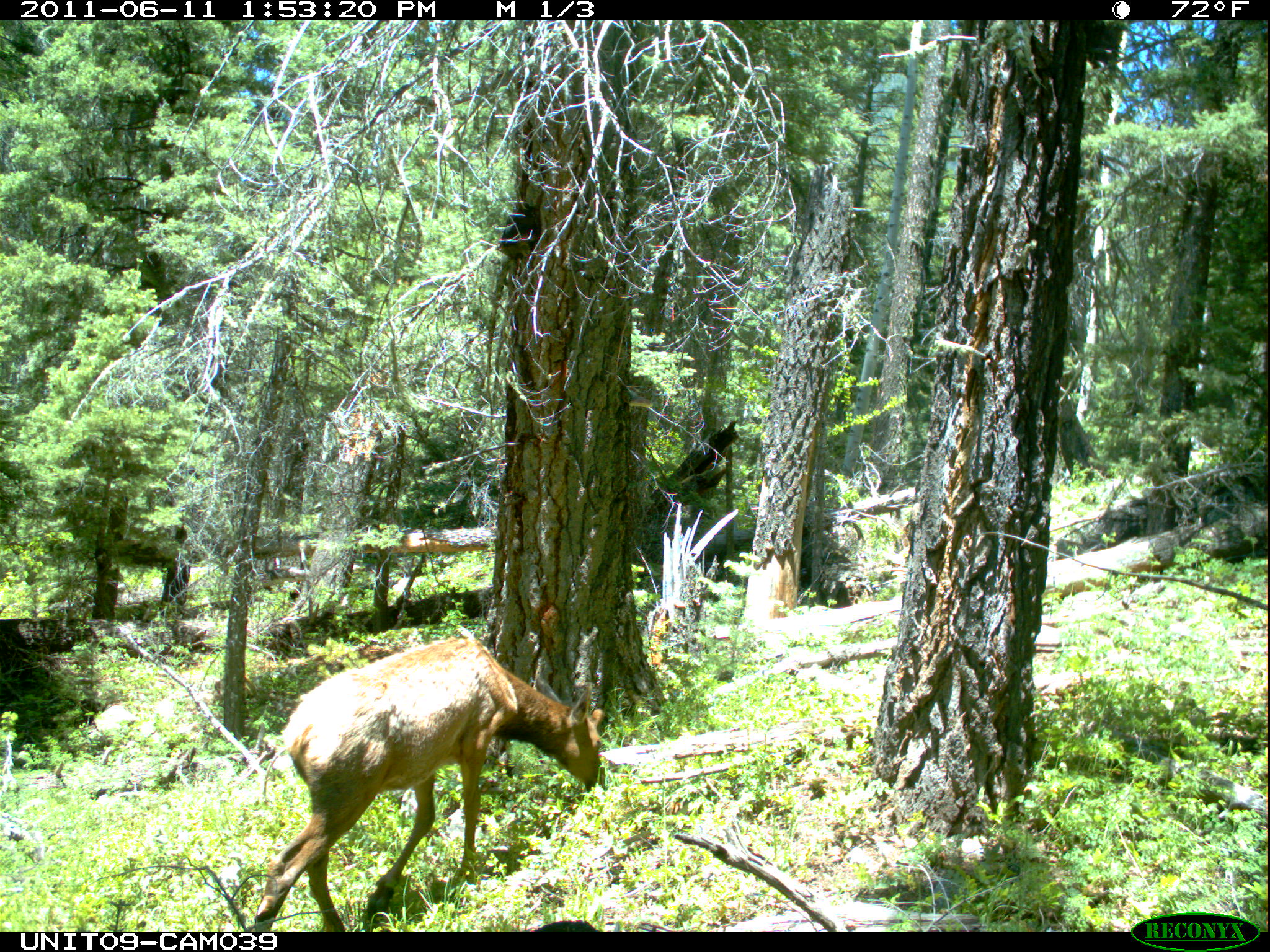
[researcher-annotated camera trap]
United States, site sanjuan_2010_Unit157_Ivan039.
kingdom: Animalia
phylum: Chordata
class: Mammalia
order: Artiodactyla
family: Cervidae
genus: Cervus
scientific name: Cervus elaphus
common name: red deer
Cervus elaphus (red deer).